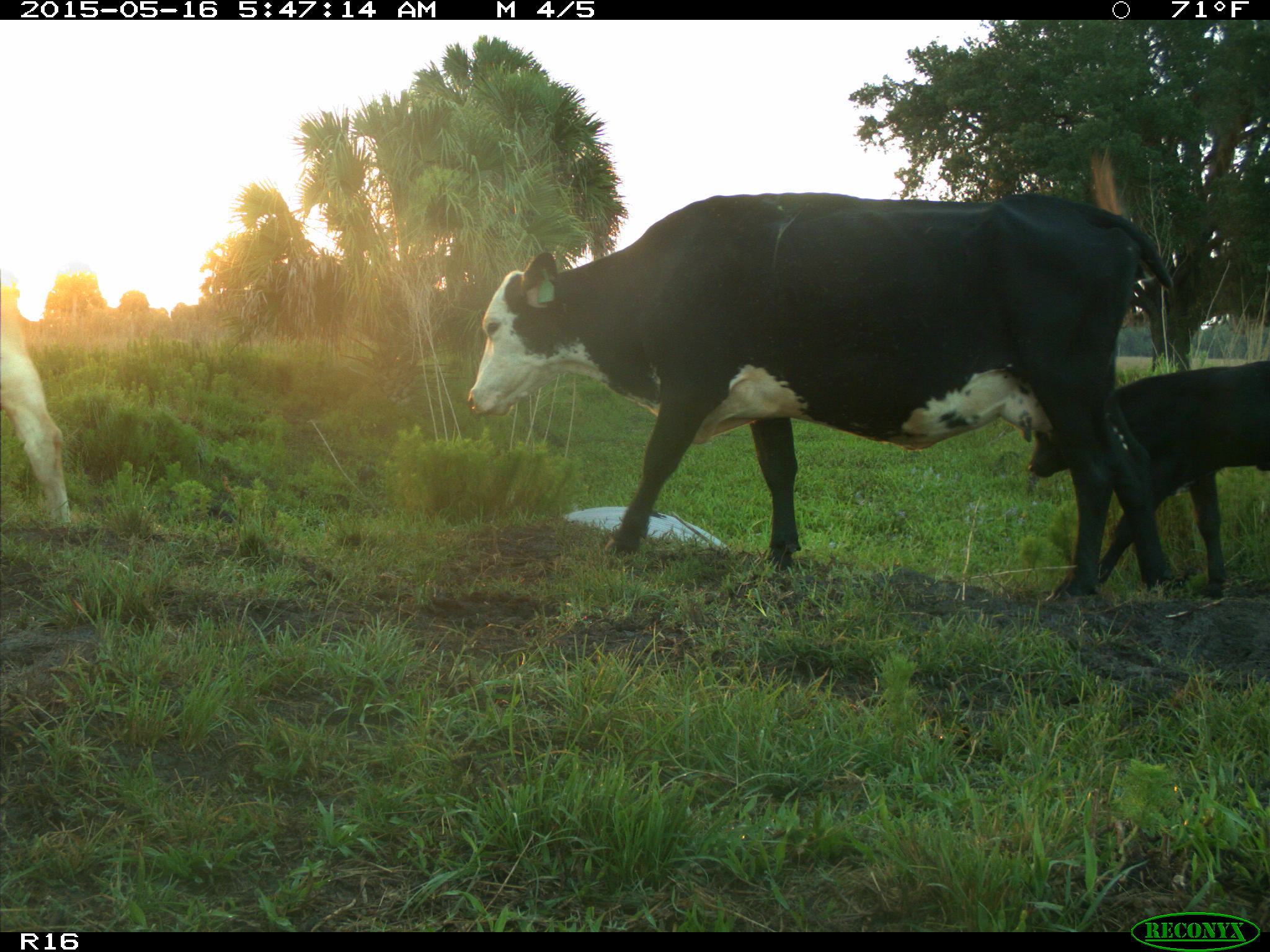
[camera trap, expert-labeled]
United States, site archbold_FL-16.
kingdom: Animalia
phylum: Chordata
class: Mammalia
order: Artiodactyla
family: Bovidae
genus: Bos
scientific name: Bos taurus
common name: domestic cow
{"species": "Bos taurus (domestic cow)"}